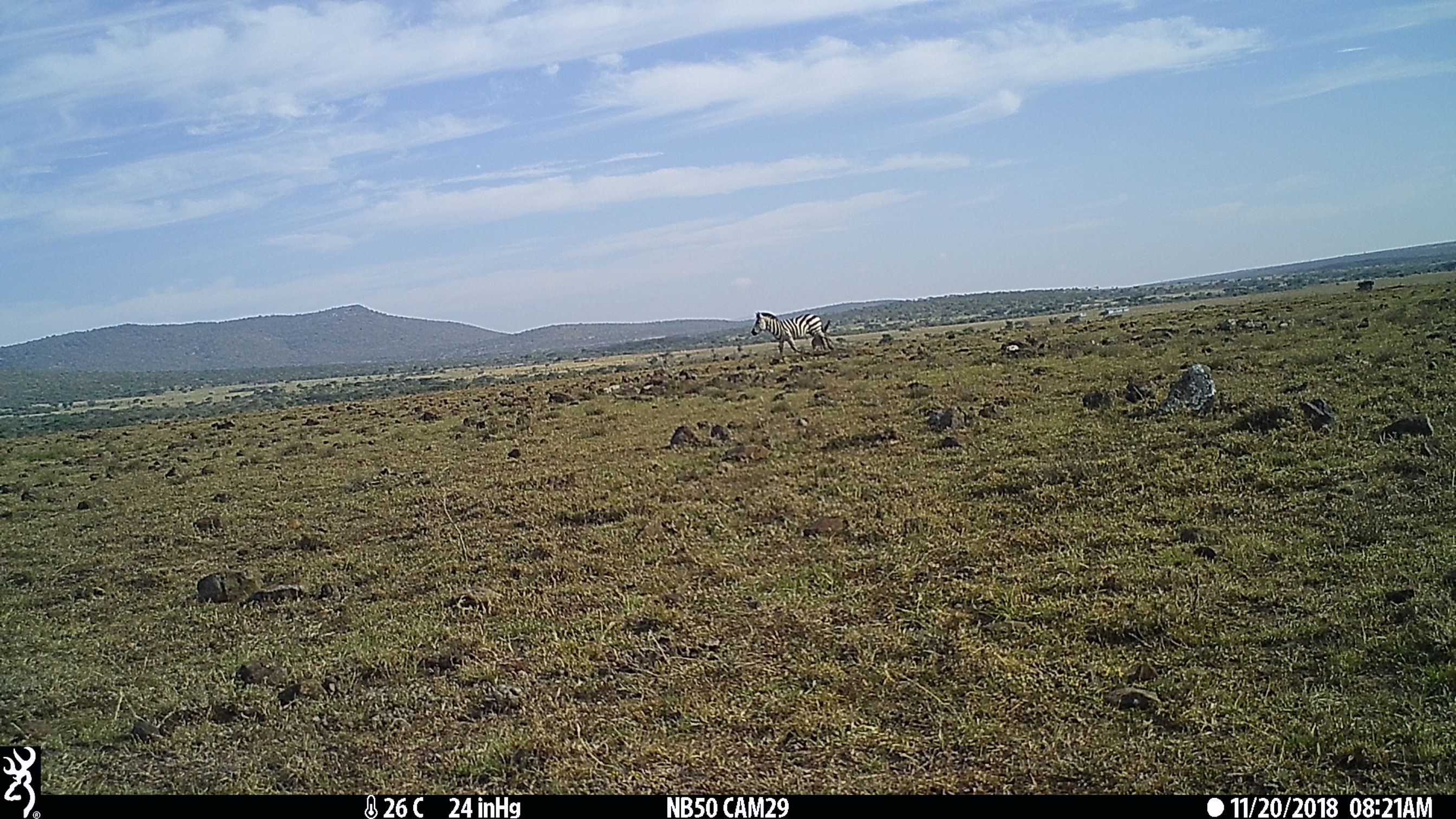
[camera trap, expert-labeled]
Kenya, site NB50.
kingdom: Animalia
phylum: Chordata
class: Mammalia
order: Perissodactyla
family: Equidae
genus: Equus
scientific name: Equus quagga burchellii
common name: burchell's zebra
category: zebra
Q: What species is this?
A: Zebra (burchell's zebra) (Equus quagga burchellii).